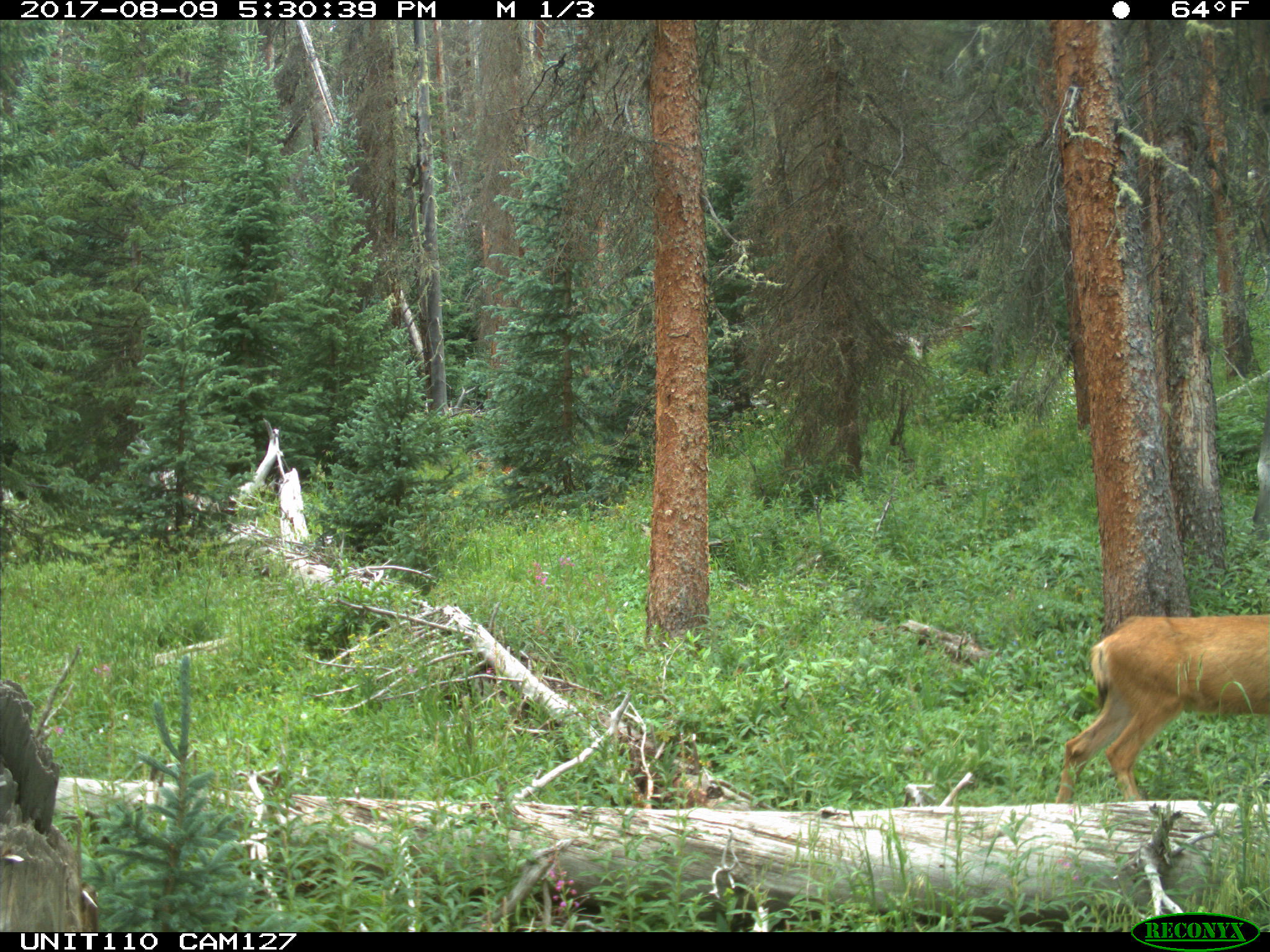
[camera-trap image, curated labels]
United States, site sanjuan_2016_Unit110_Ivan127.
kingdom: Animalia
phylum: Chordata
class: Mammalia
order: Artiodactyla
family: Cervidae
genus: Odocoileus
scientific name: Odocoileus hemionus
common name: mule deer